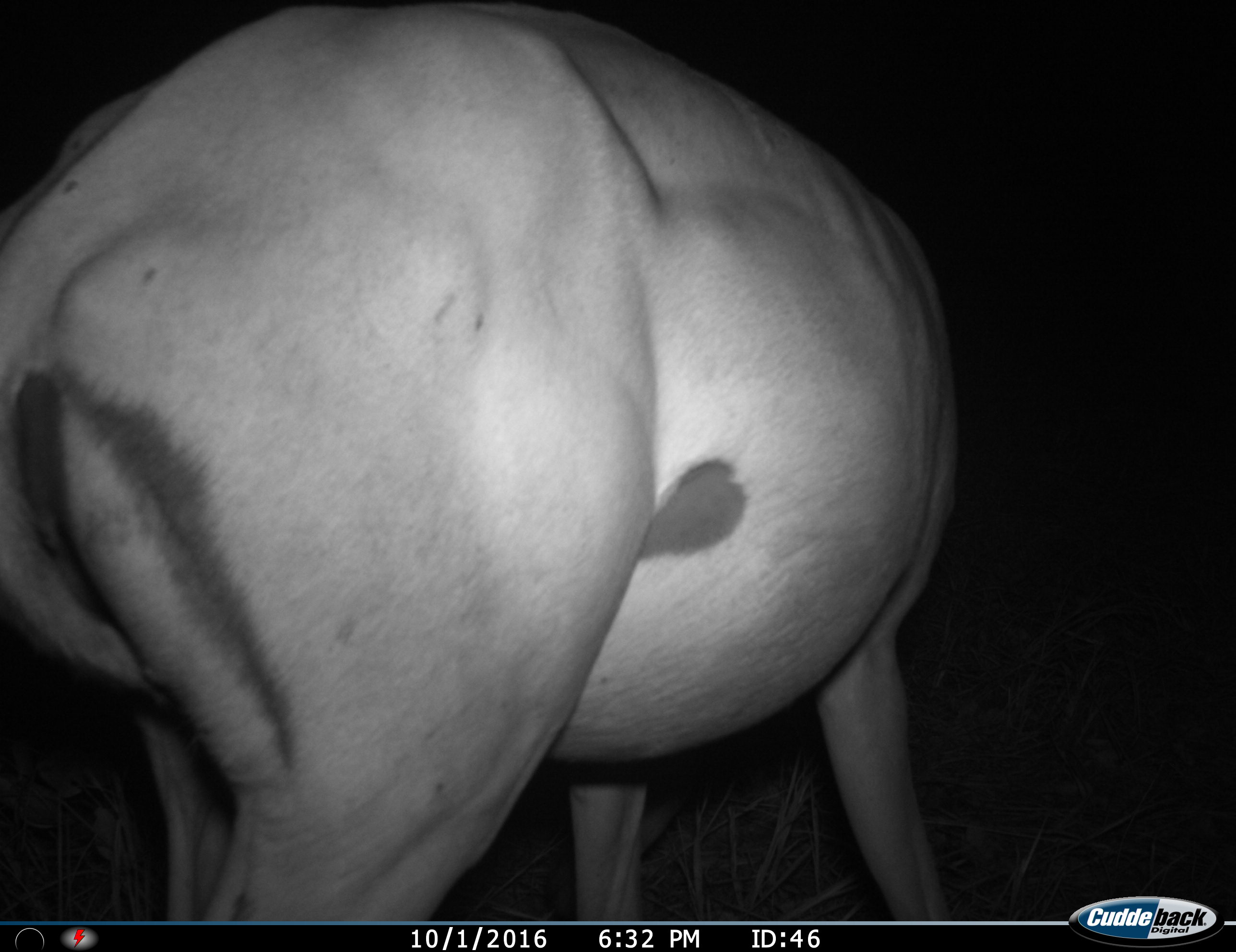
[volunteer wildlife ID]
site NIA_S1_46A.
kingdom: Animalia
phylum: Chordata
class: Mammalia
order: Artiodactyla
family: Bovidae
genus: Aepyceros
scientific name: Aepyceros melampus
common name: impala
Impala (Aepyceros melampus), count 1. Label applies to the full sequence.